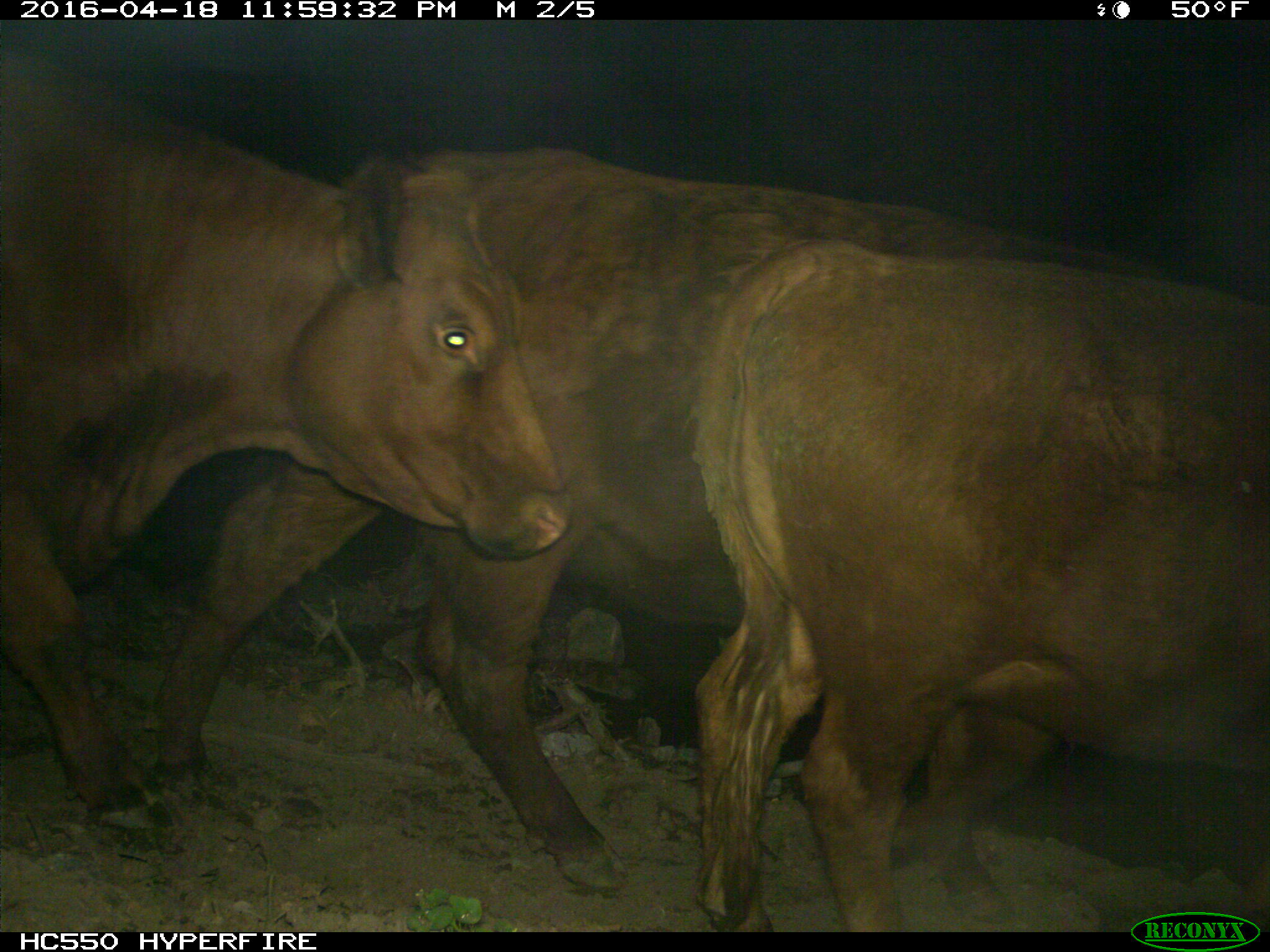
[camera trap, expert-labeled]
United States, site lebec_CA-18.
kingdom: Animalia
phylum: Chordata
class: Mammalia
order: Artiodactyla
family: Bovidae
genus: Bos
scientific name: Bos taurus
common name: domestic cow